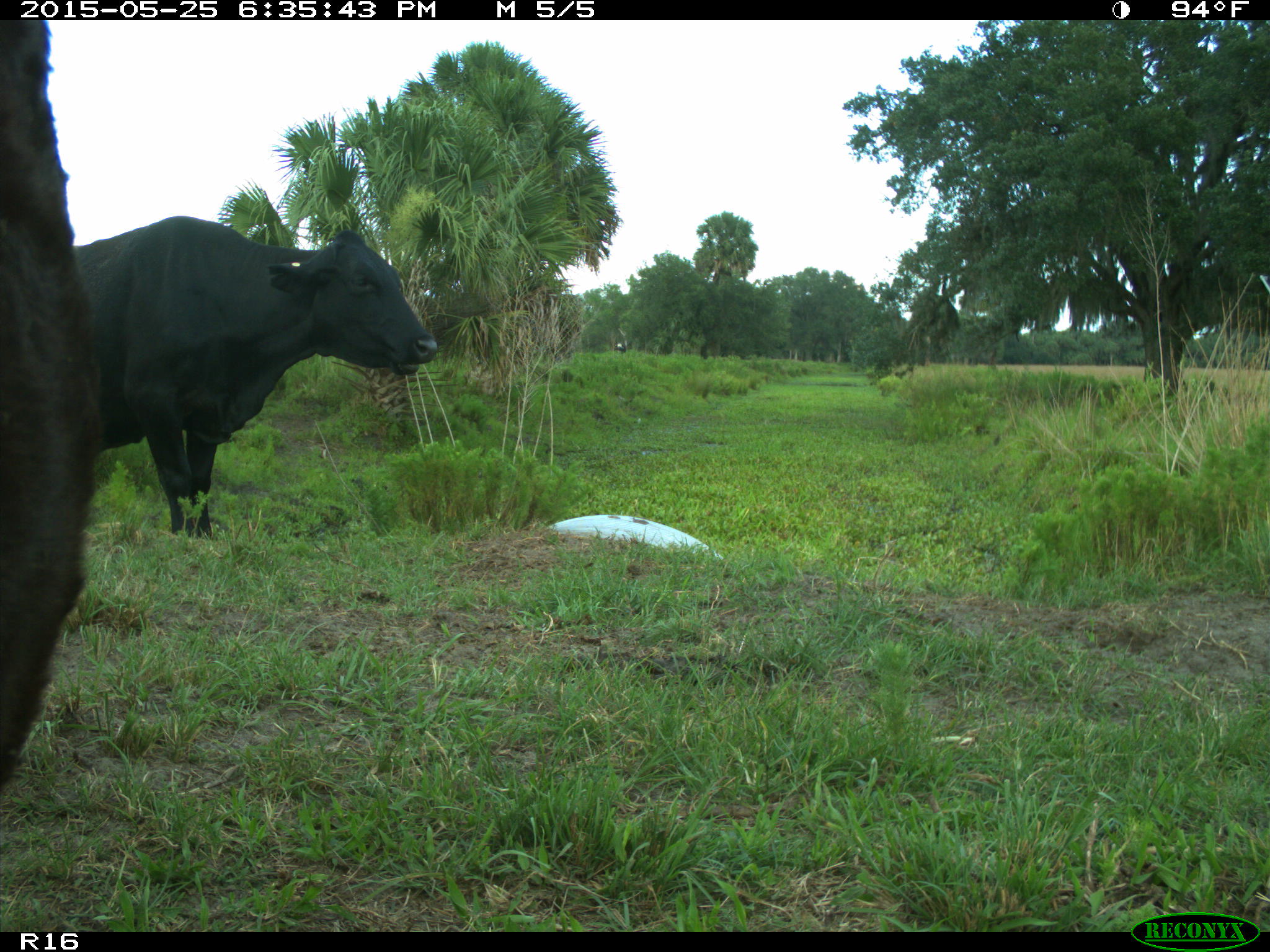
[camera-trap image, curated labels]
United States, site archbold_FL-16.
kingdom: Animalia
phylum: Chordata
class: Mammalia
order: Artiodactyla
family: Bovidae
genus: Bos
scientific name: Bos taurus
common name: domestic cow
Bos taurus (domestic cow).